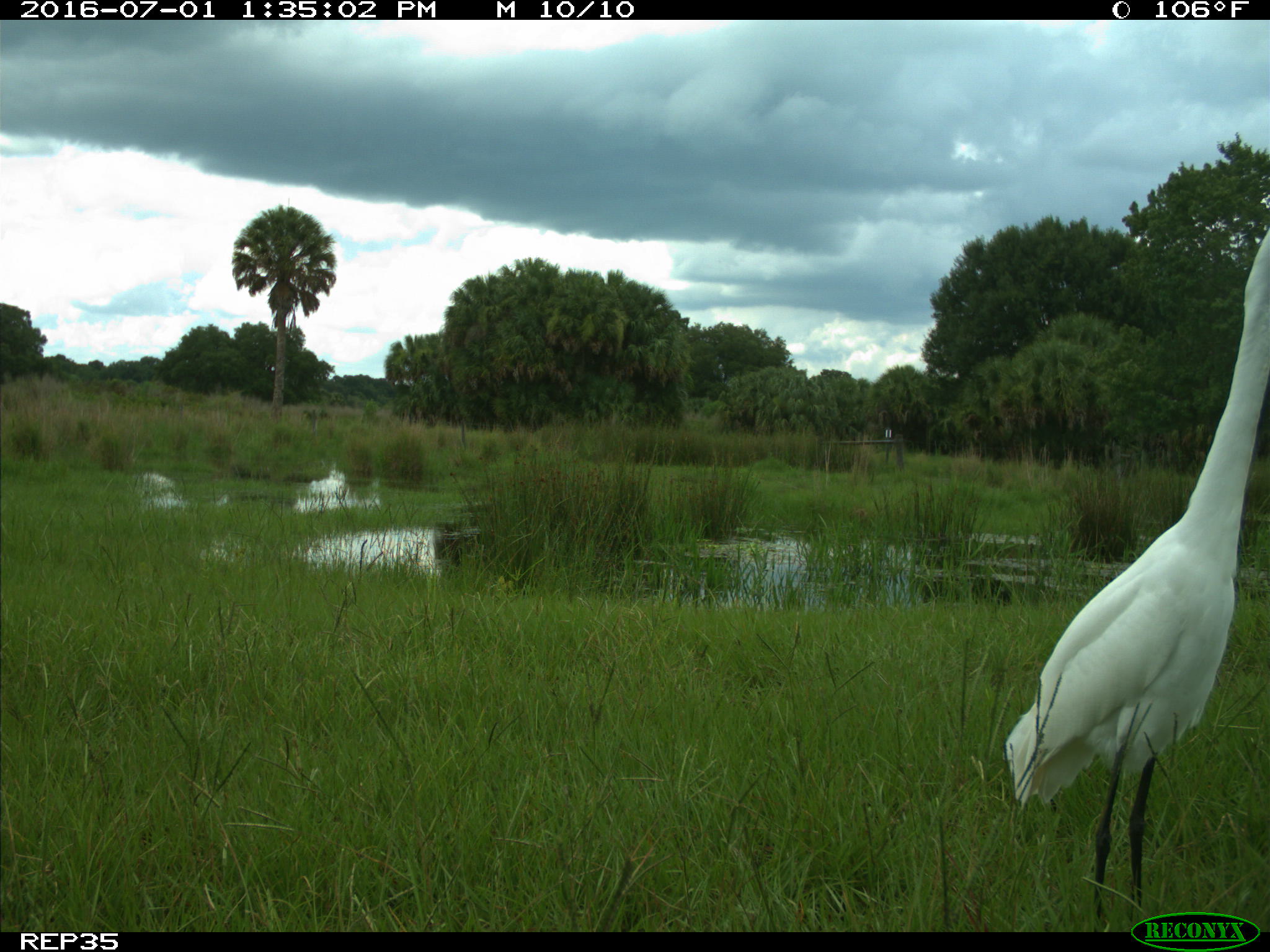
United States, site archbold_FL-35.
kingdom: Animalia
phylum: Chordata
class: Aves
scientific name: Aves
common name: birds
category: unidentified bird